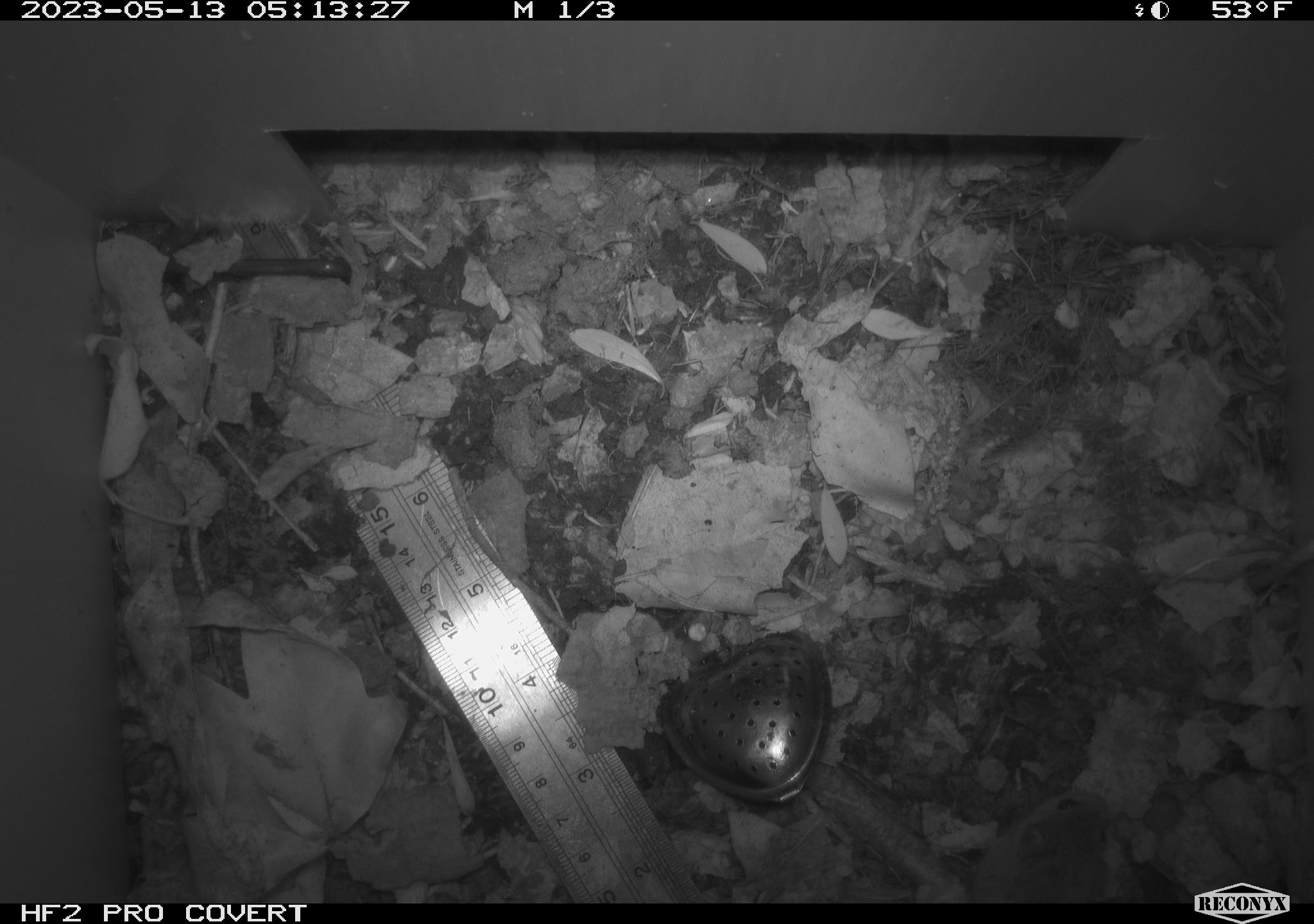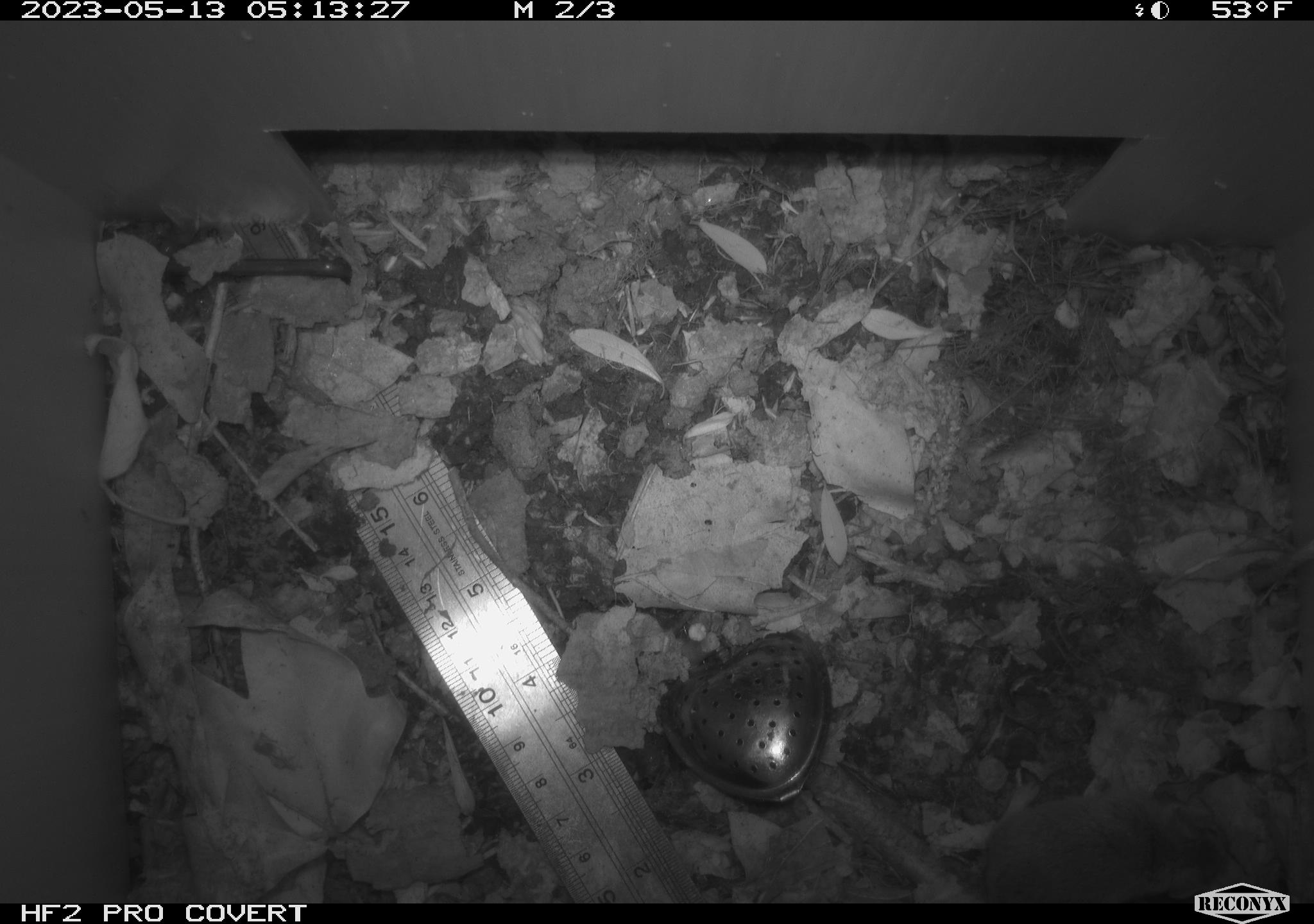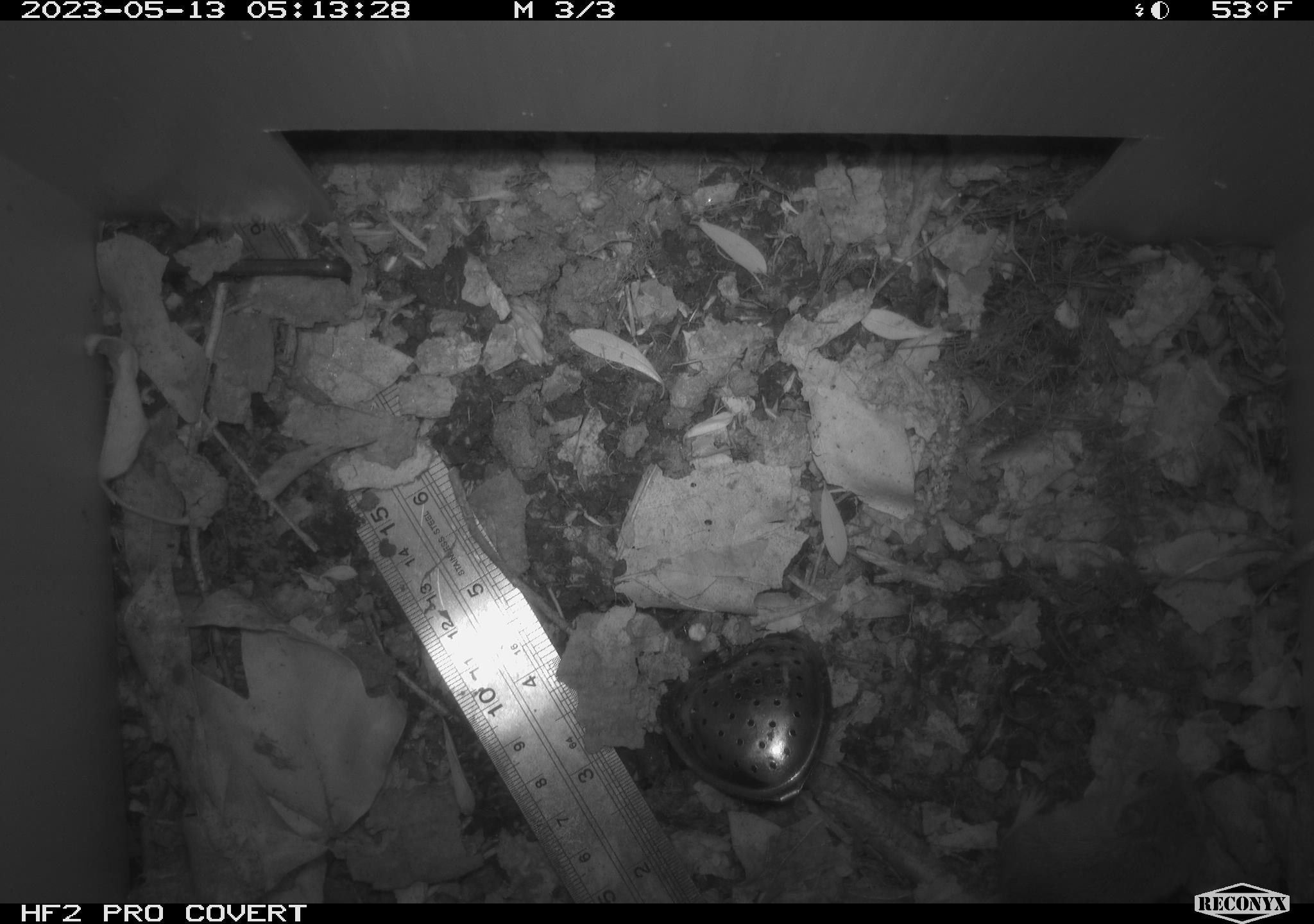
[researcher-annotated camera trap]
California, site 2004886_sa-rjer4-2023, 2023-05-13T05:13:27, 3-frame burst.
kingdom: Animalia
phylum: Chordata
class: Mammalia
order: Rodentia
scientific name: Rodentia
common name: mouse species